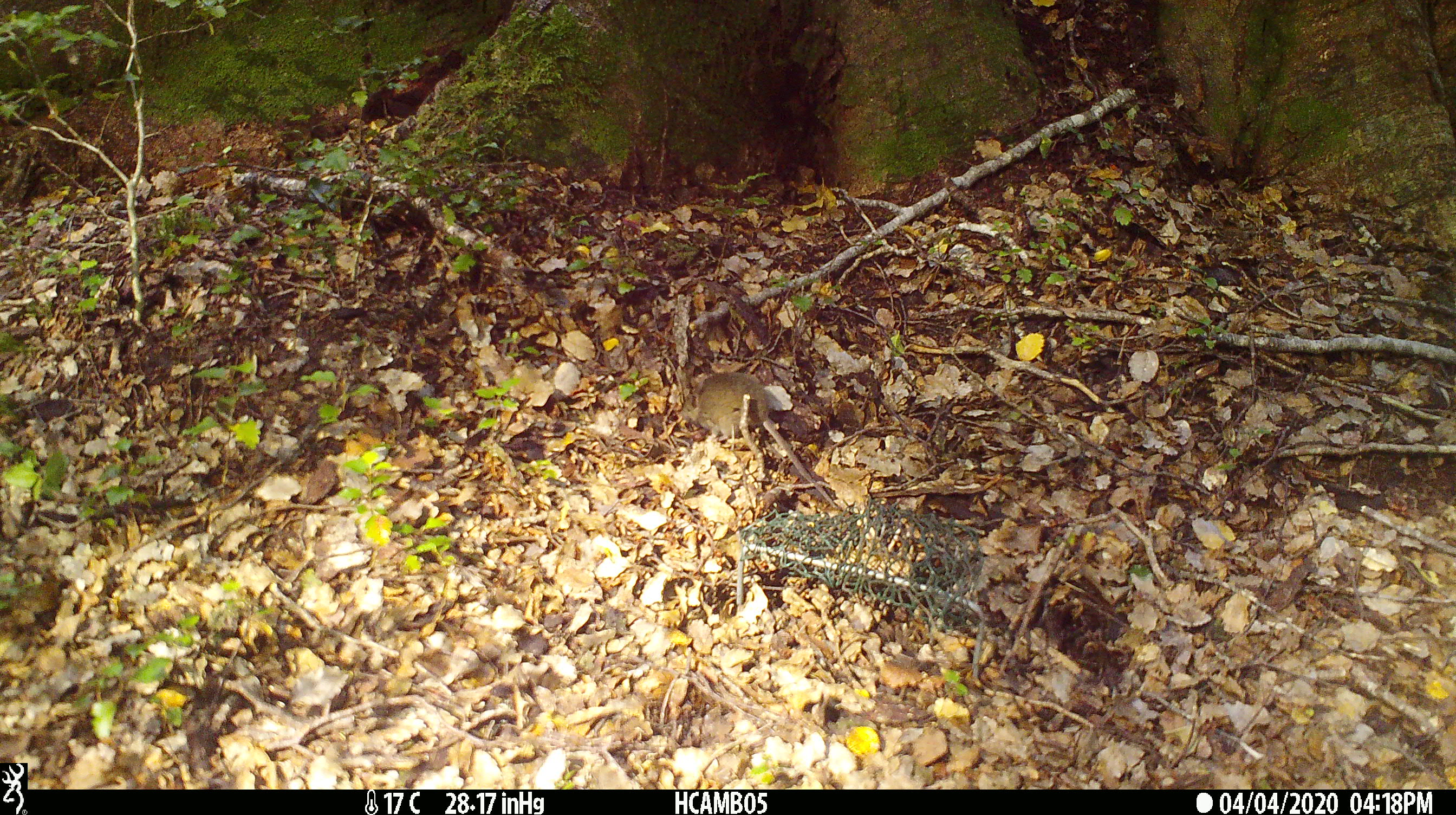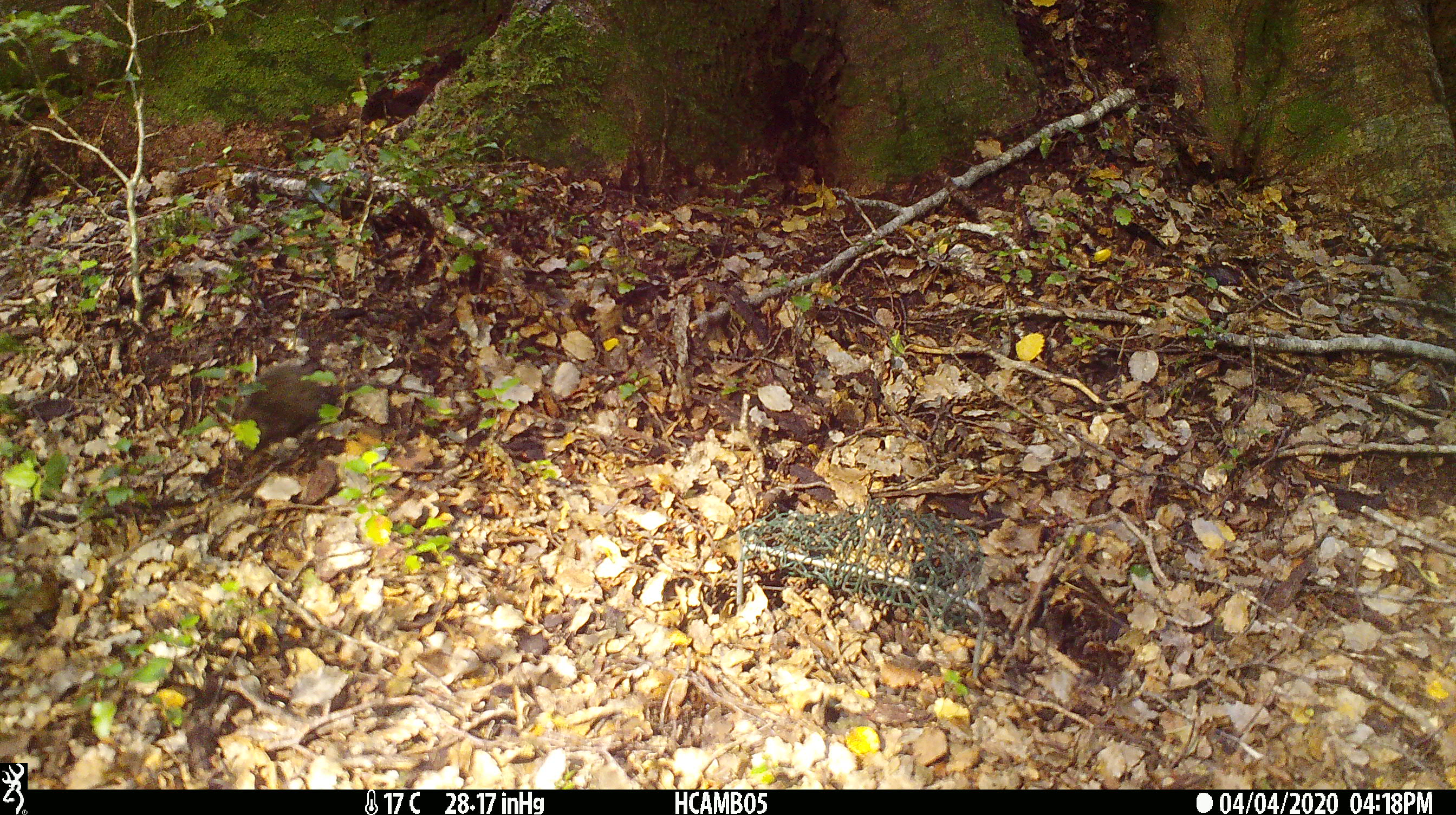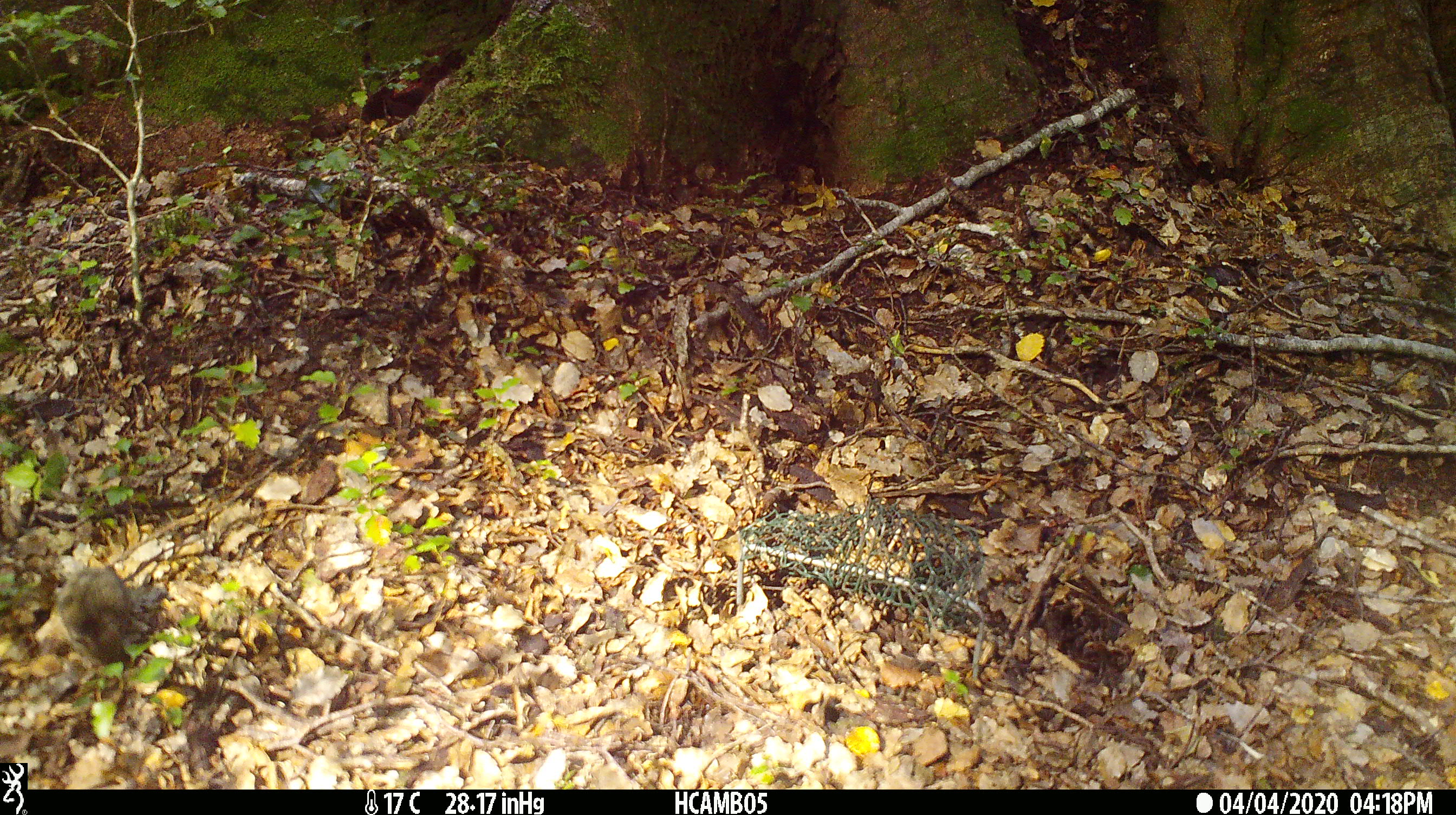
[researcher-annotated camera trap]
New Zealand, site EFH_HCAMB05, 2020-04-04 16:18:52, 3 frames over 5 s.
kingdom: Animalia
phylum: Chordata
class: Mammalia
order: Rodentia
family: Muridae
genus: Mus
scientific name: Mus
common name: mouse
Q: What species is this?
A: Mouse (Mus).